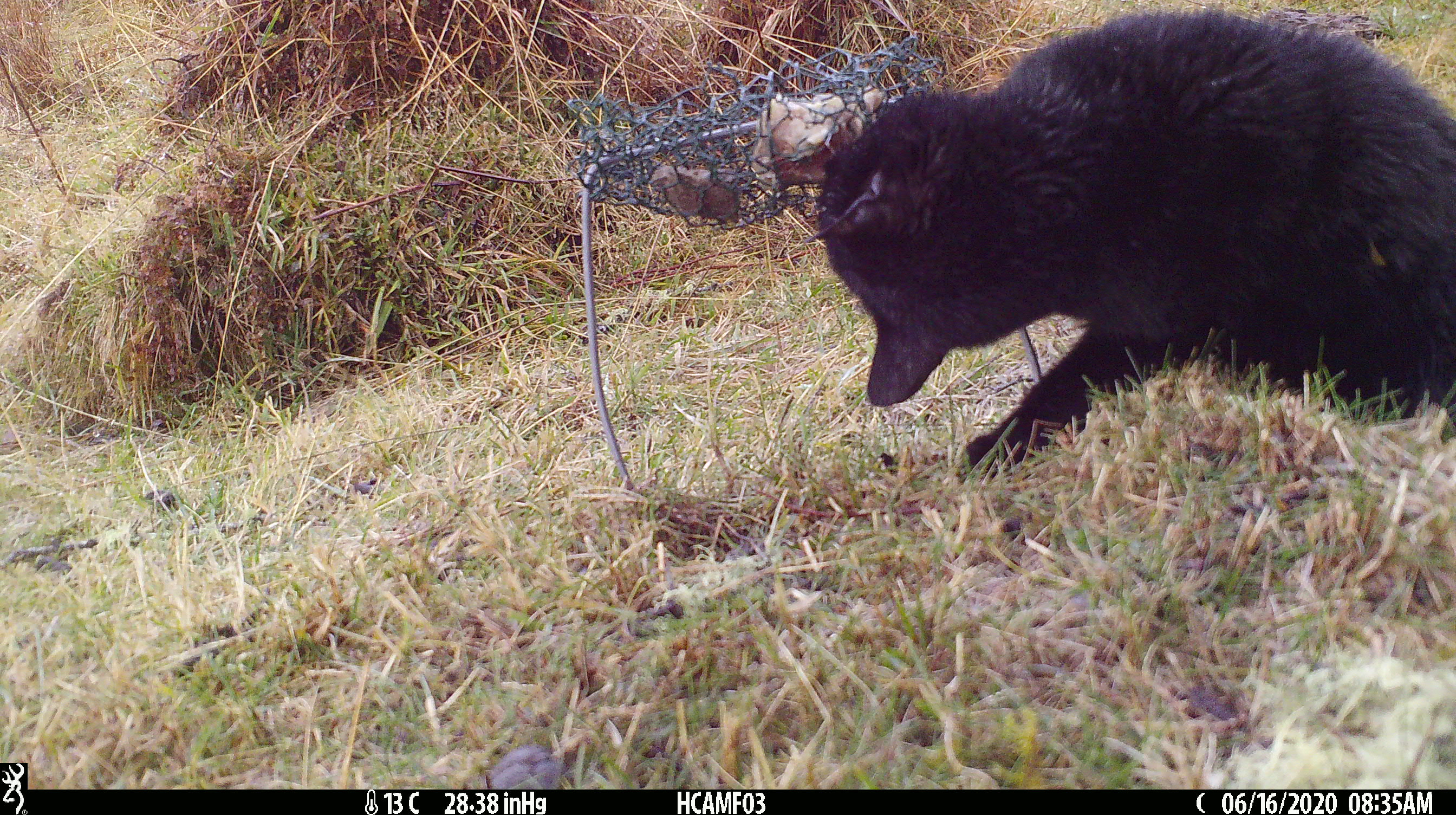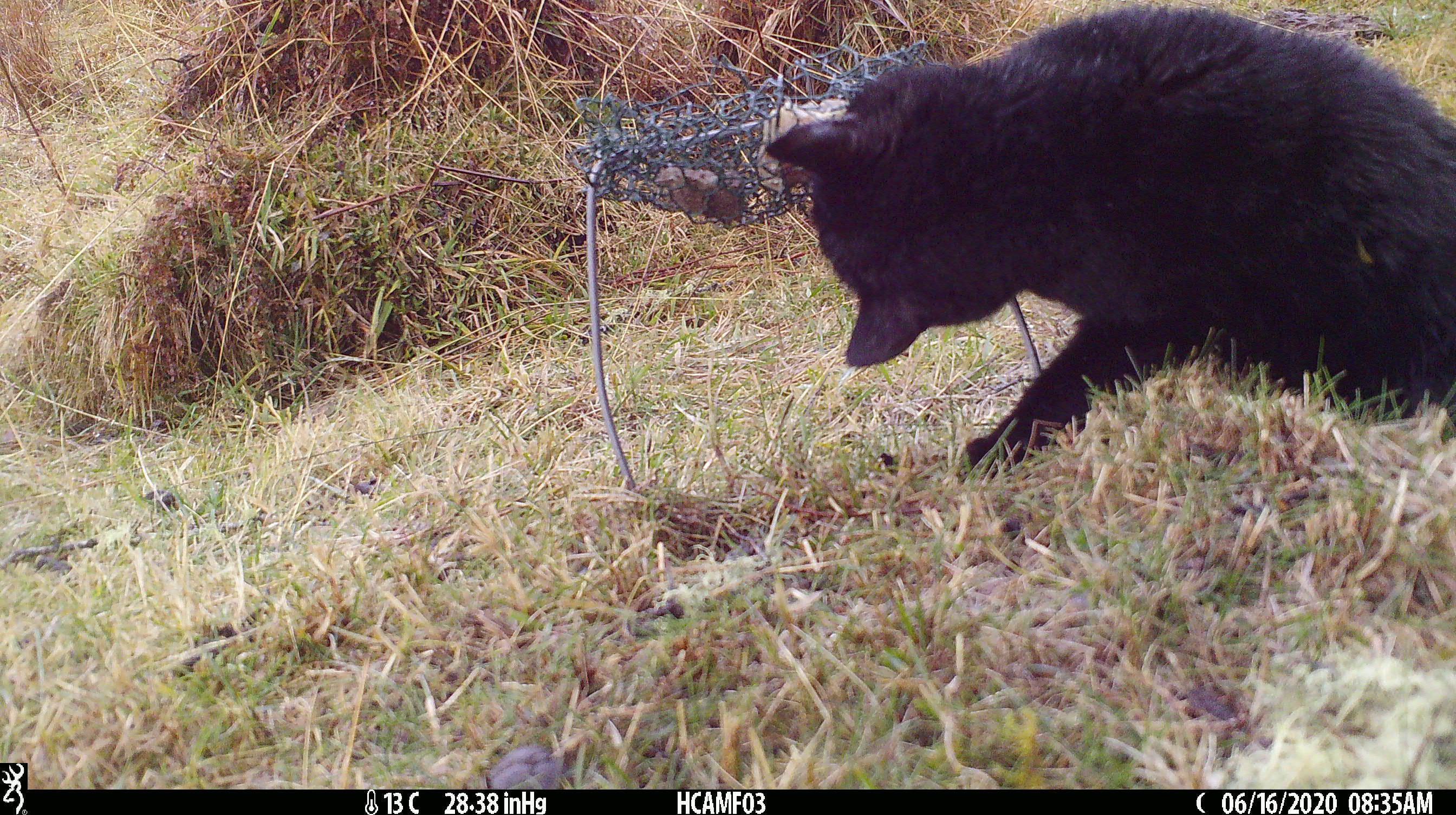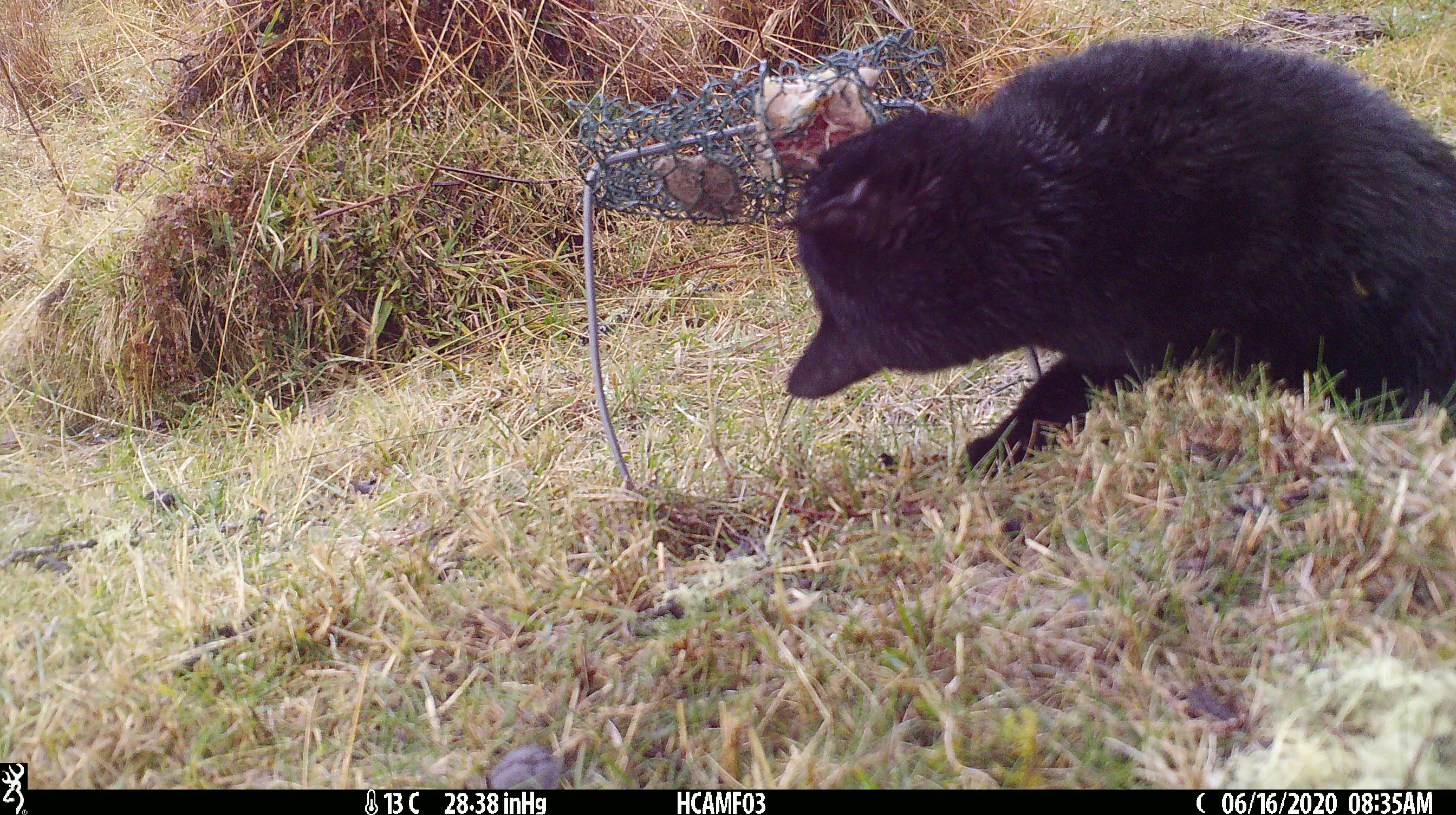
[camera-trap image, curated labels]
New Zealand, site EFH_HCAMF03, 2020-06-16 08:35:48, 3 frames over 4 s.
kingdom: Animalia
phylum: Chordata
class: Mammalia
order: Carnivora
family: Felidae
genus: Felis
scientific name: Felis catus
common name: domestic cat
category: cat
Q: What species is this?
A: Cat (domestic cat) (Felis catus).